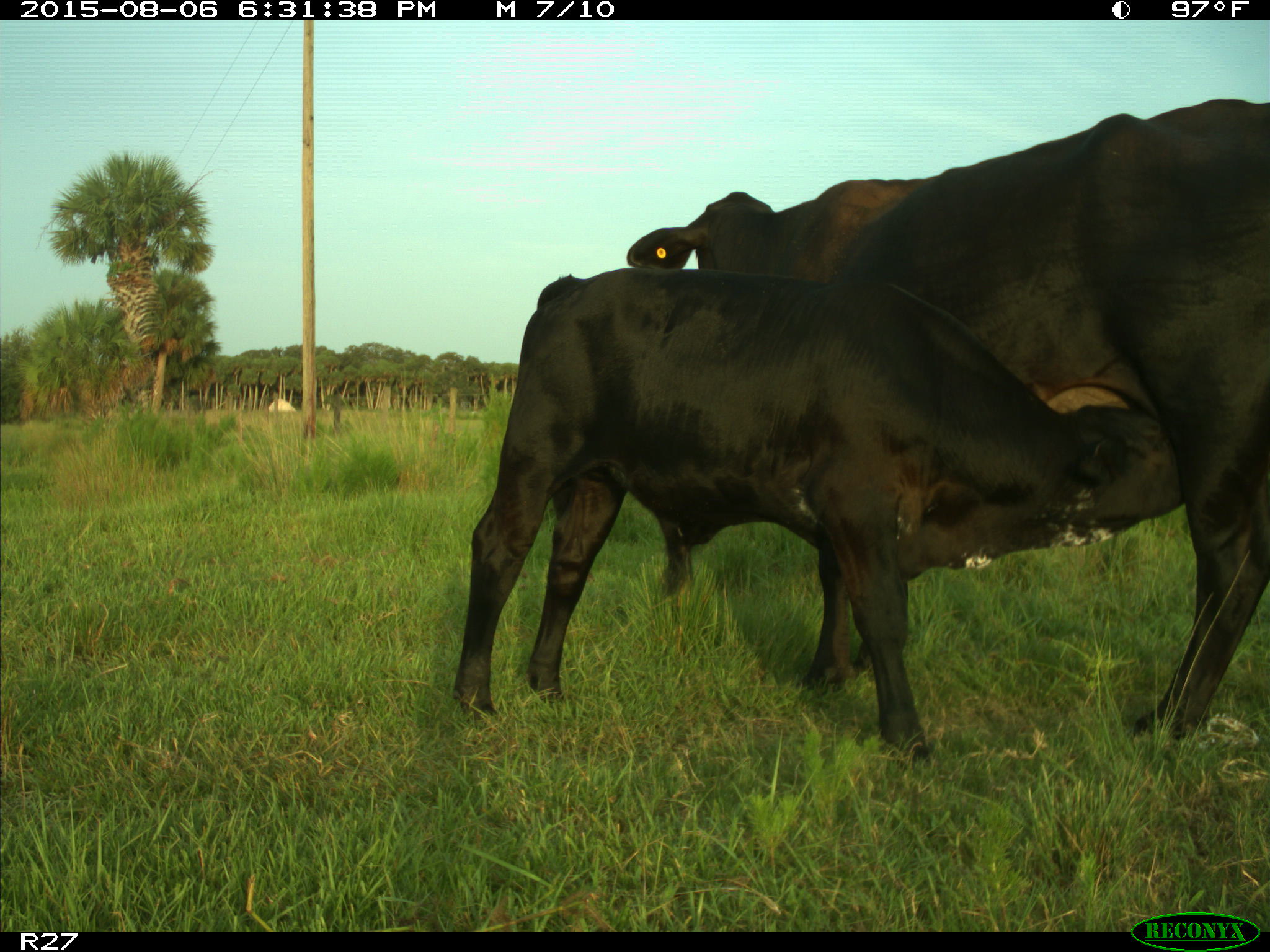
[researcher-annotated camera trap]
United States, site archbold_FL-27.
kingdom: Animalia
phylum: Chordata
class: Mammalia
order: Artiodactyla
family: Bovidae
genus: Bos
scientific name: Bos taurus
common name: domestic cow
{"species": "Bos taurus (domestic cow)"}